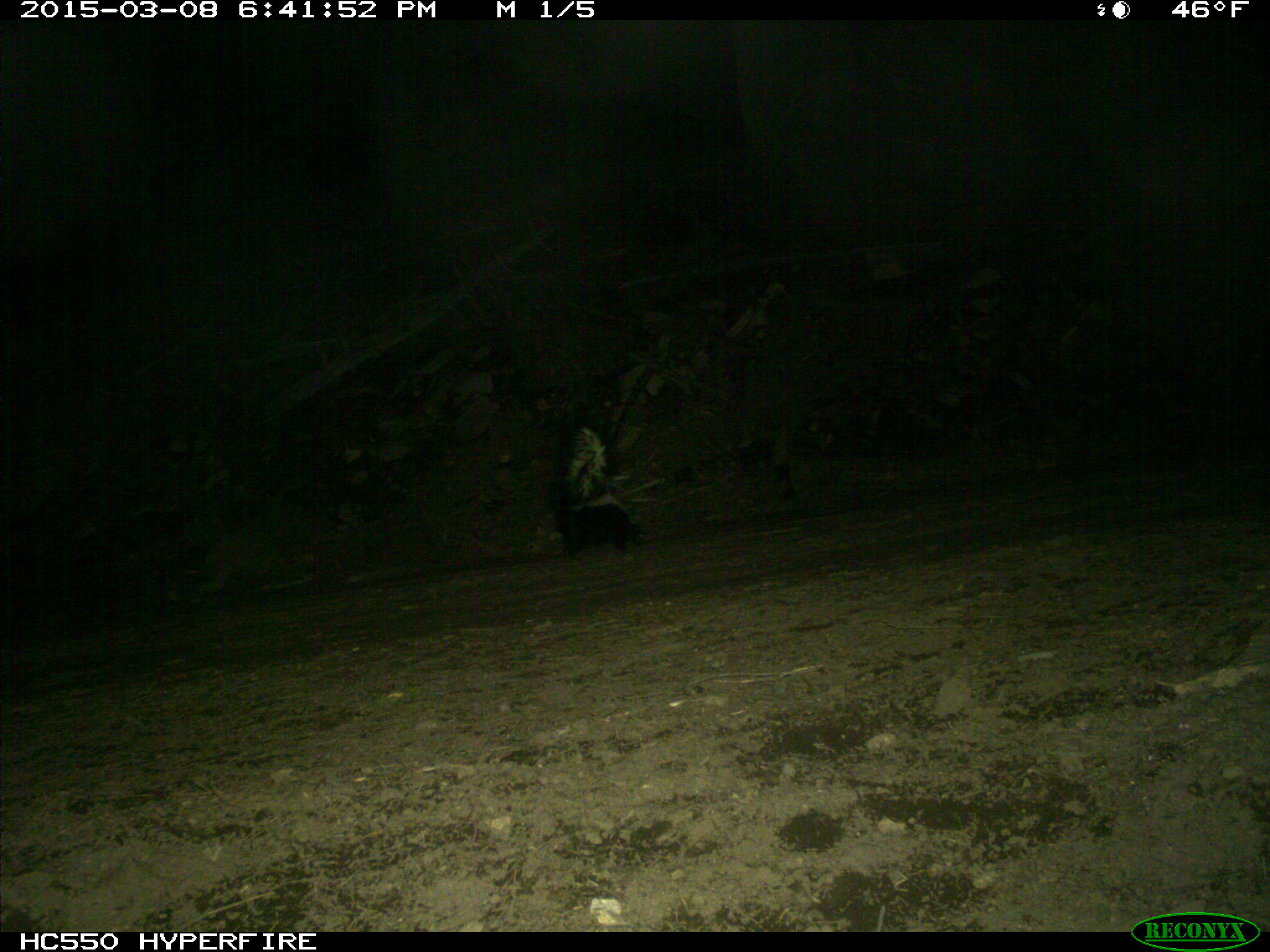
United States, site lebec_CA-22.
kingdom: Animalia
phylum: Chordata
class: Mammalia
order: Carnivora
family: Mephitidae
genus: Mephitis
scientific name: Mephitis mephitis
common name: striped skunk